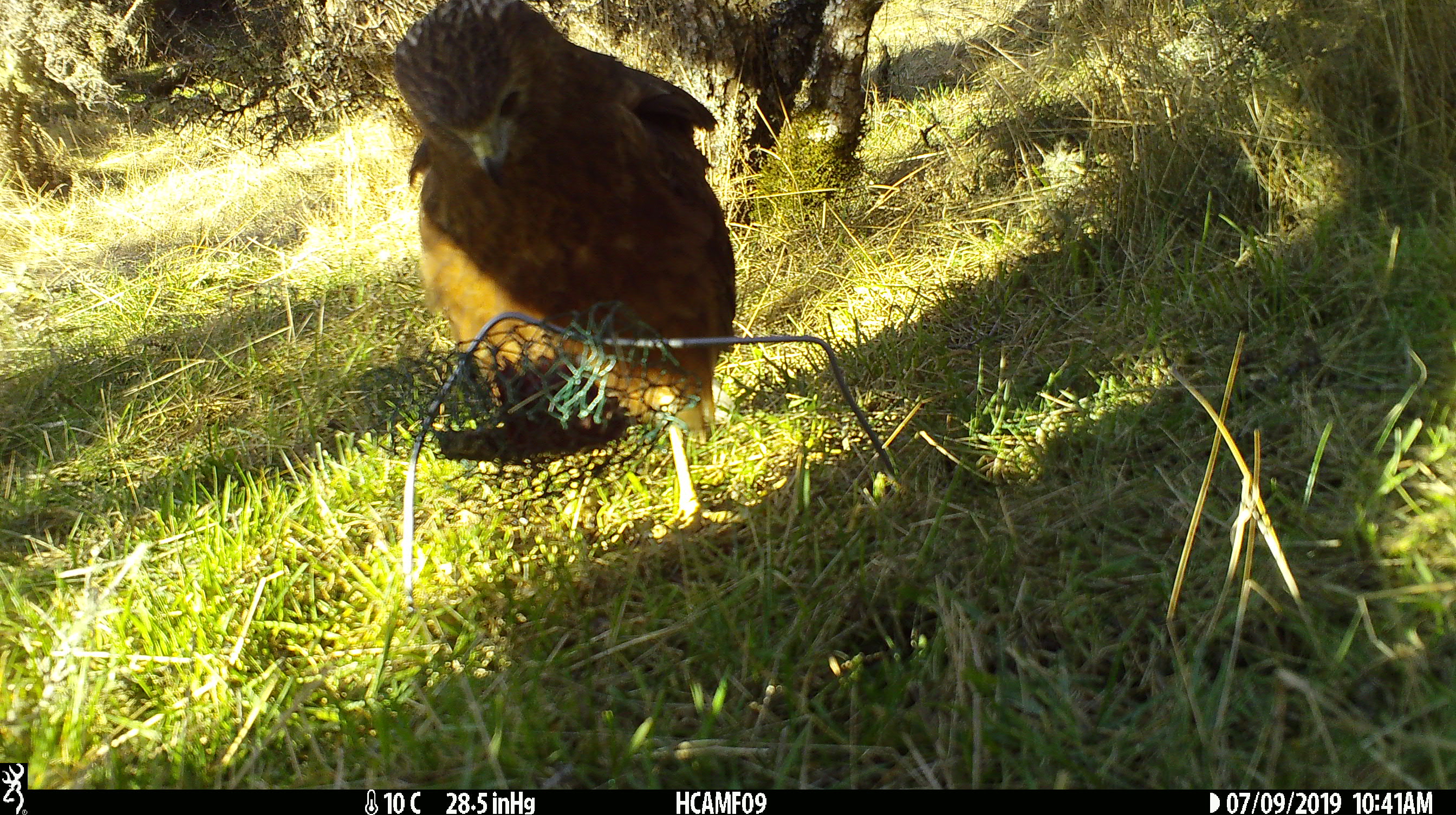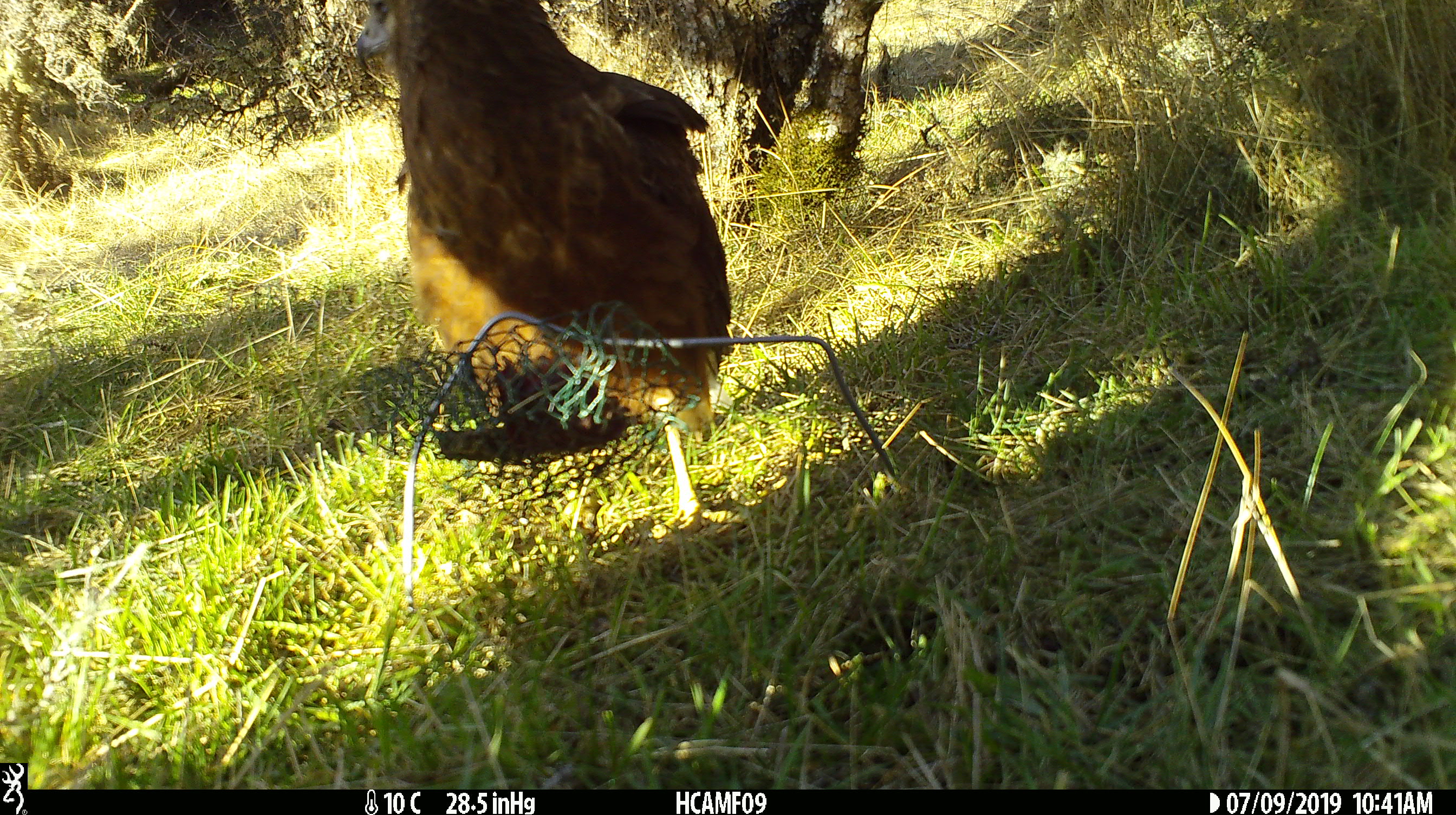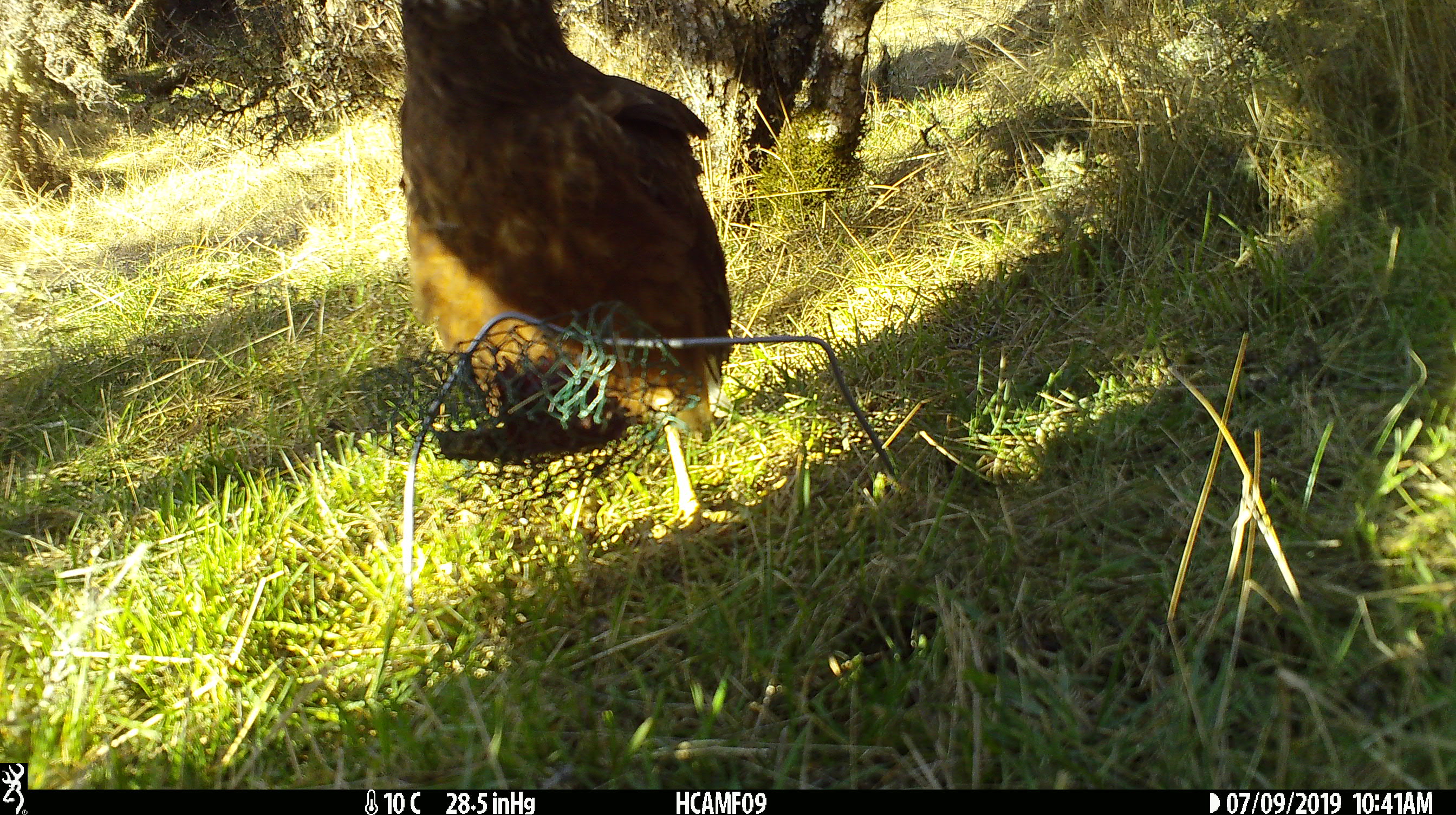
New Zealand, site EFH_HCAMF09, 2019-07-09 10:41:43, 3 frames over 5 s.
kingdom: Animalia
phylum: Chordata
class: Aves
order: Accipitriformes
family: Accipitridae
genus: Circus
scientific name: Circus approximans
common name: swamp harrier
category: harrier